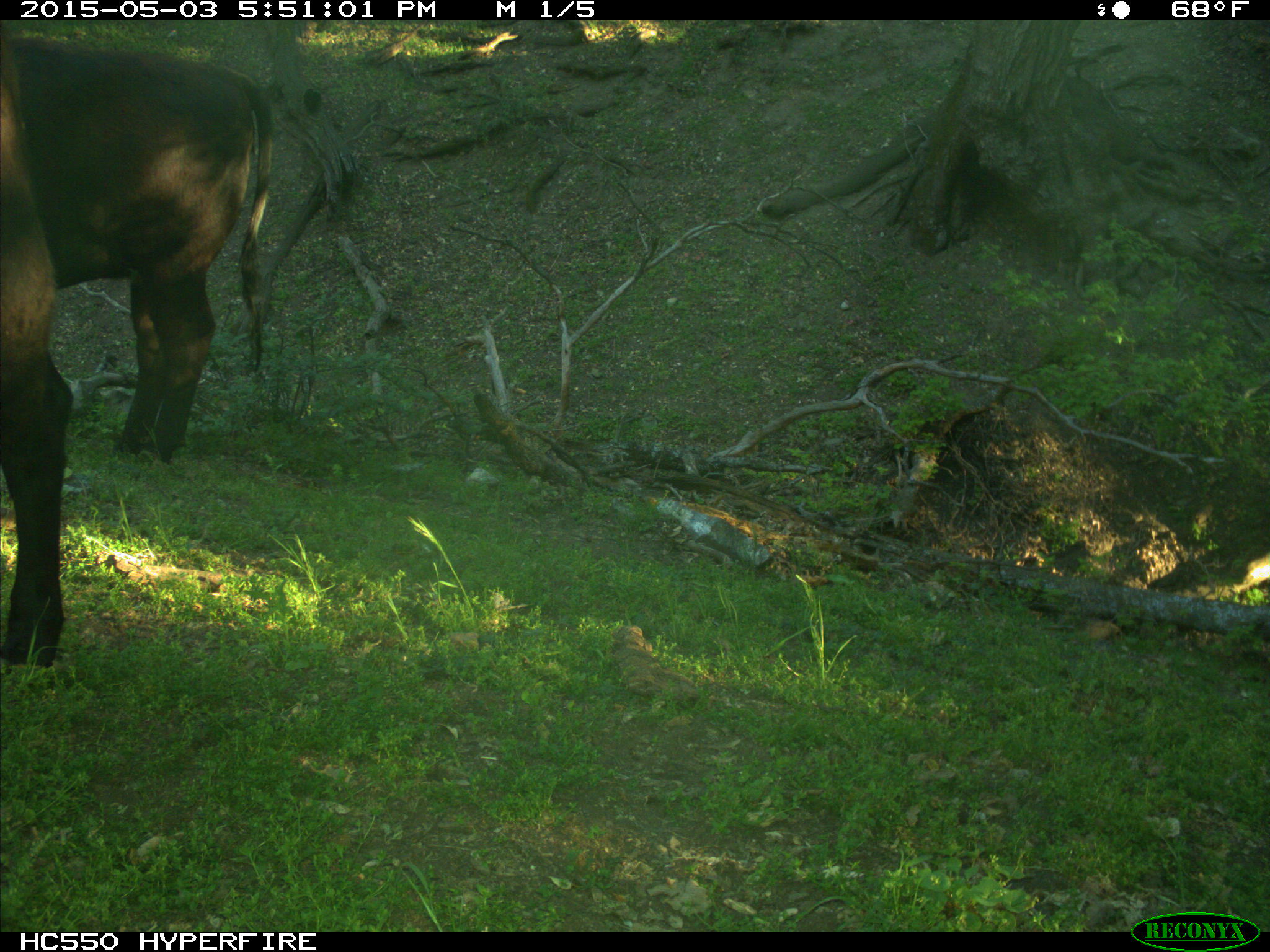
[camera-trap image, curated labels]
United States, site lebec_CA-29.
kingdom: Animalia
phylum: Chordata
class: Mammalia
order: Artiodactyla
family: Bovidae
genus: Bos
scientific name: Bos taurus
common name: domestic cow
Bos taurus (domestic cow).